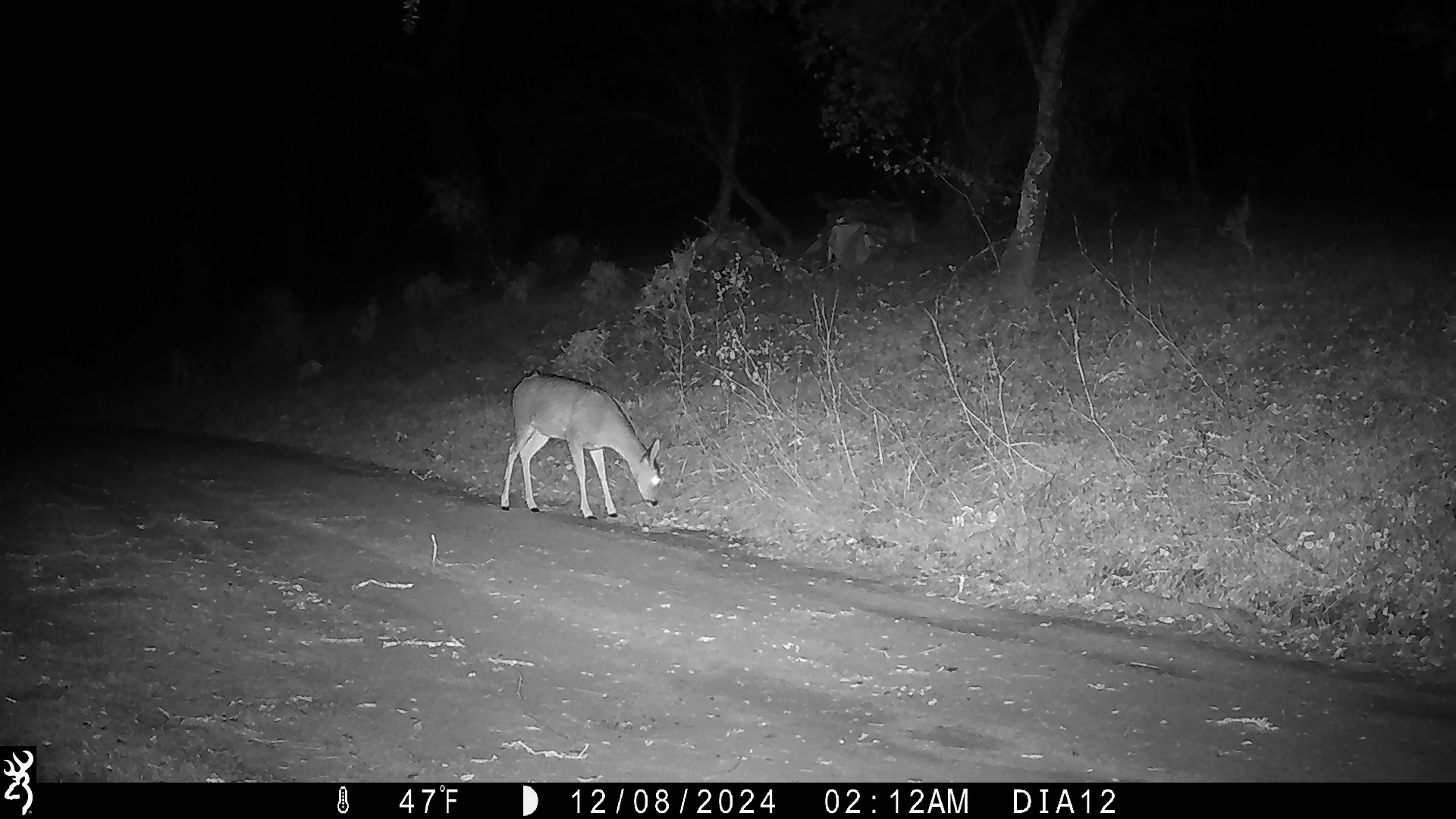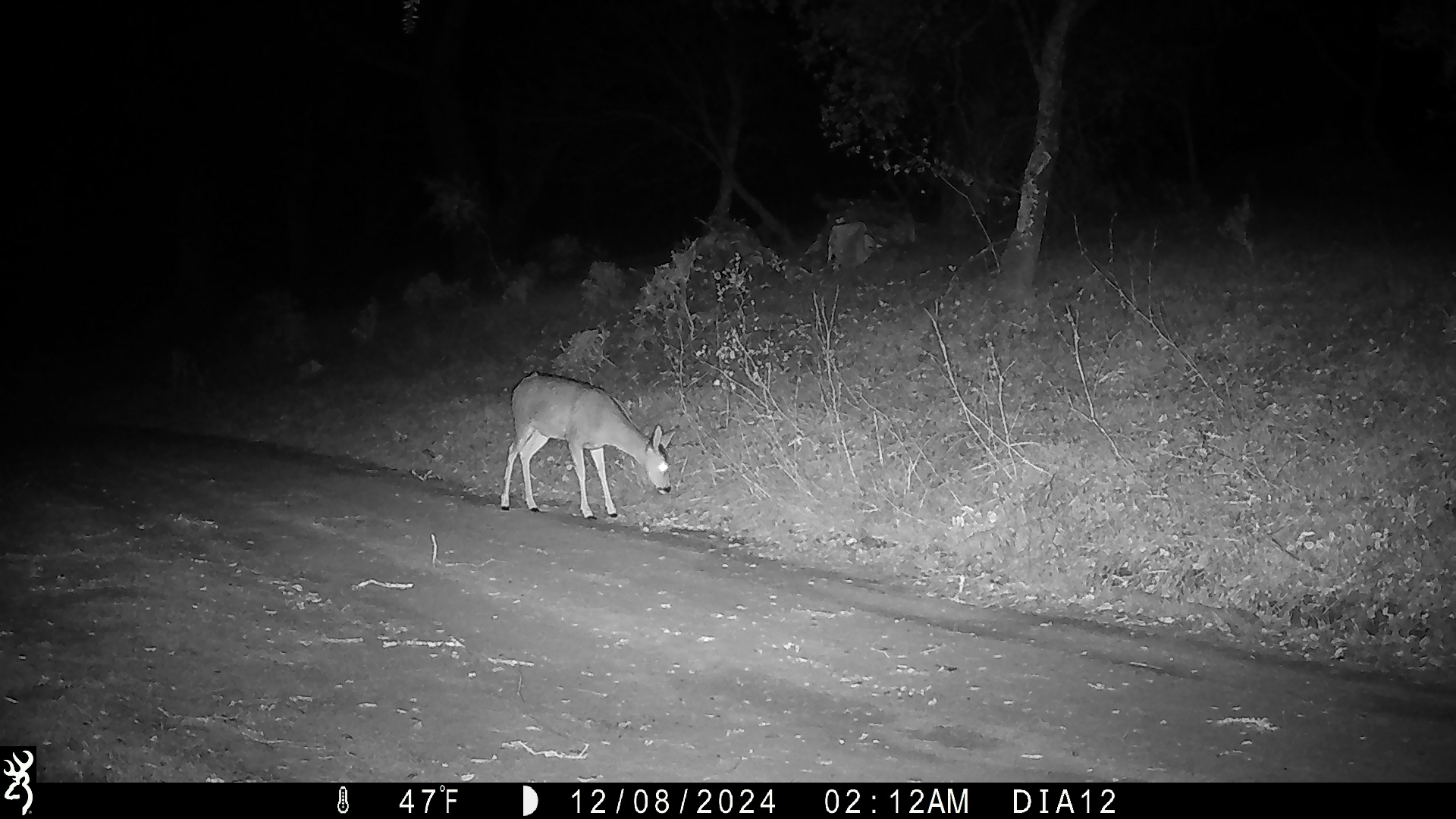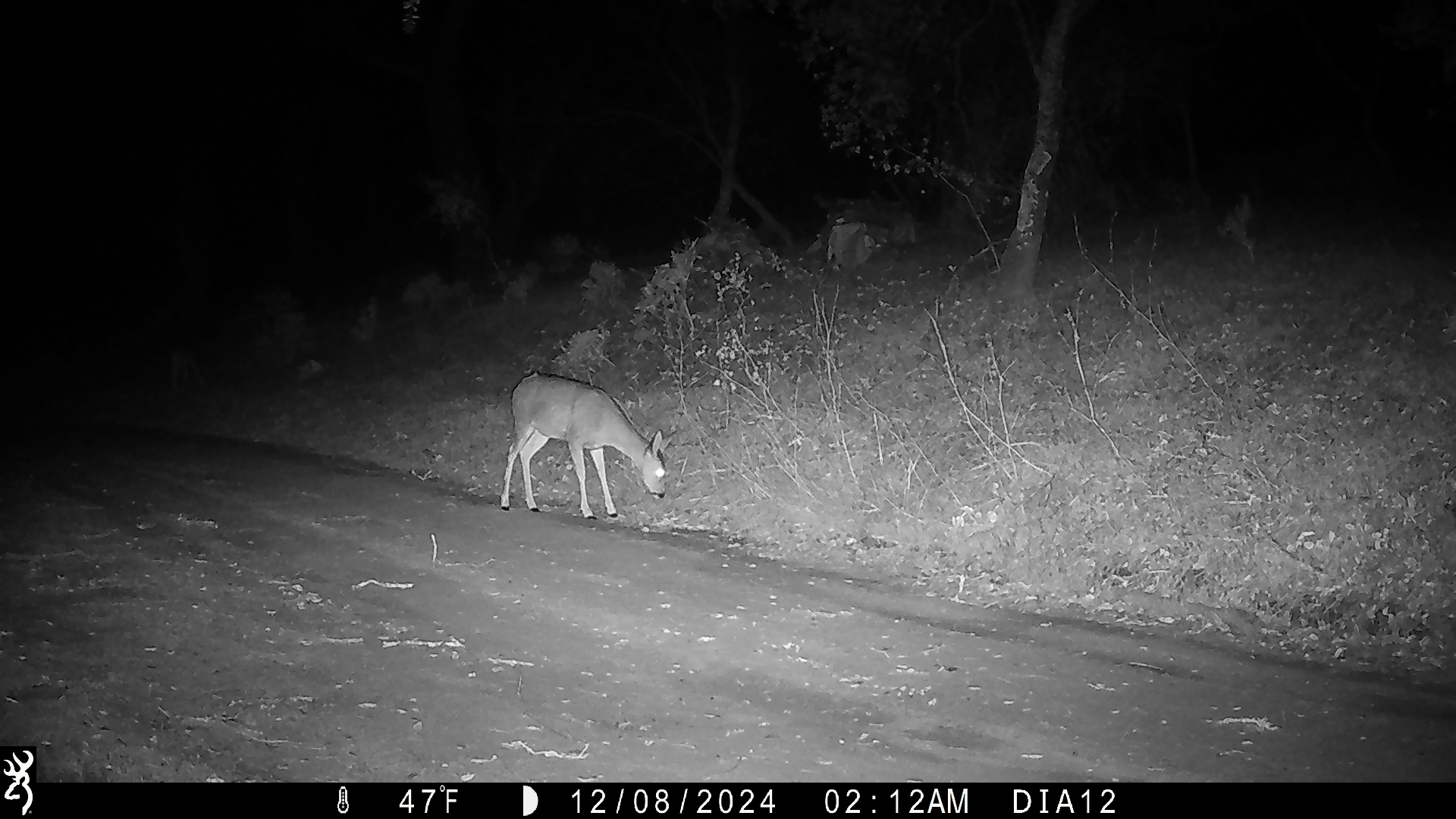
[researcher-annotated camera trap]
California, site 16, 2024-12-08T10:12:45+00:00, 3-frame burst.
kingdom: Animalia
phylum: Chordata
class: Mammalia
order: Artiodactyla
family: Cervidae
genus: Odocoileus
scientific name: Odocoileus hemionus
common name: mule deer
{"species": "mule deer (Odocoileus hemionus)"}